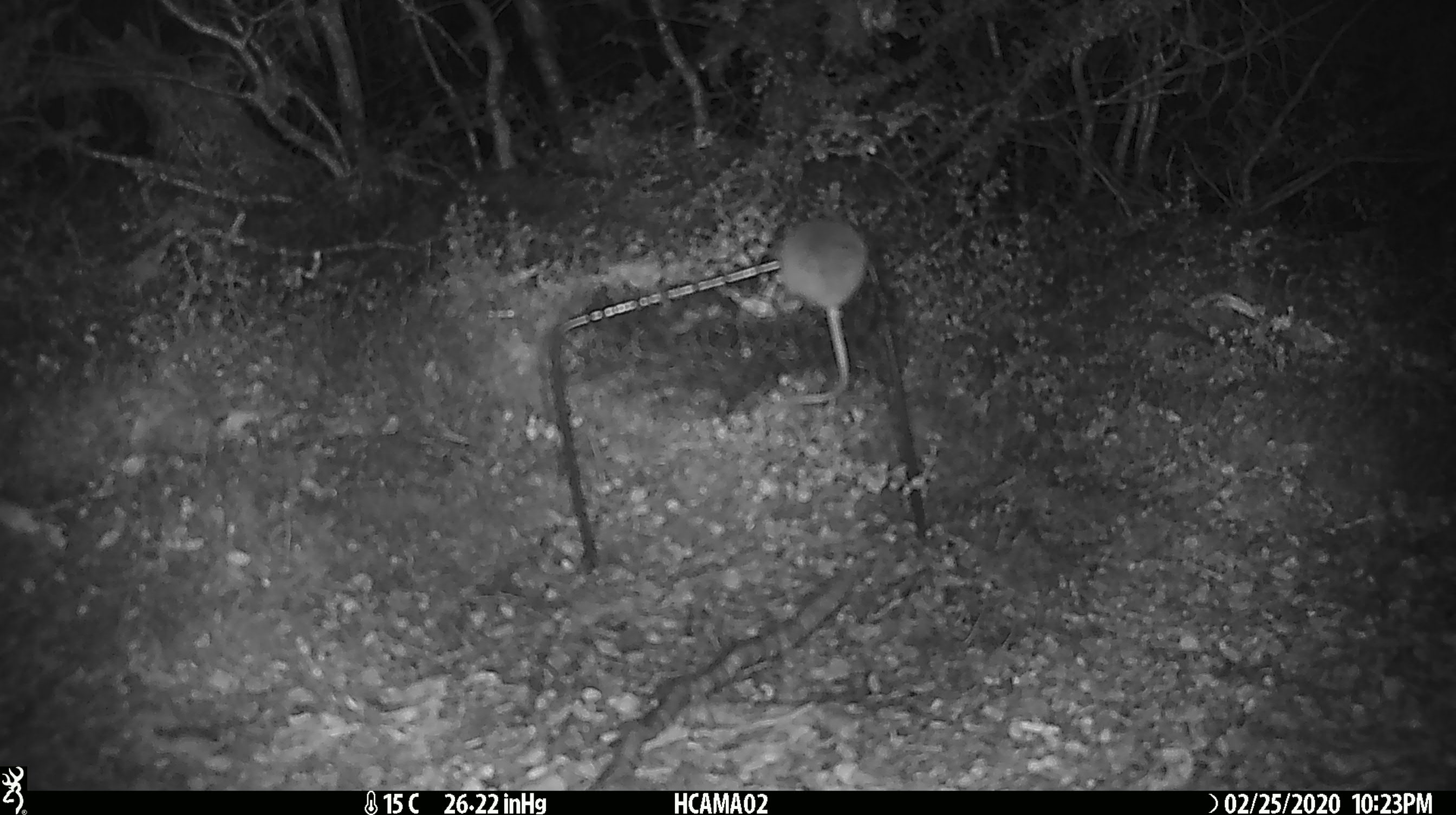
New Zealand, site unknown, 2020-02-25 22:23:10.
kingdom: Animalia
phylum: Chordata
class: Mammalia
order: Rodentia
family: Muridae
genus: Mus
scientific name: Mus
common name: mouse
Mouse (Mus).